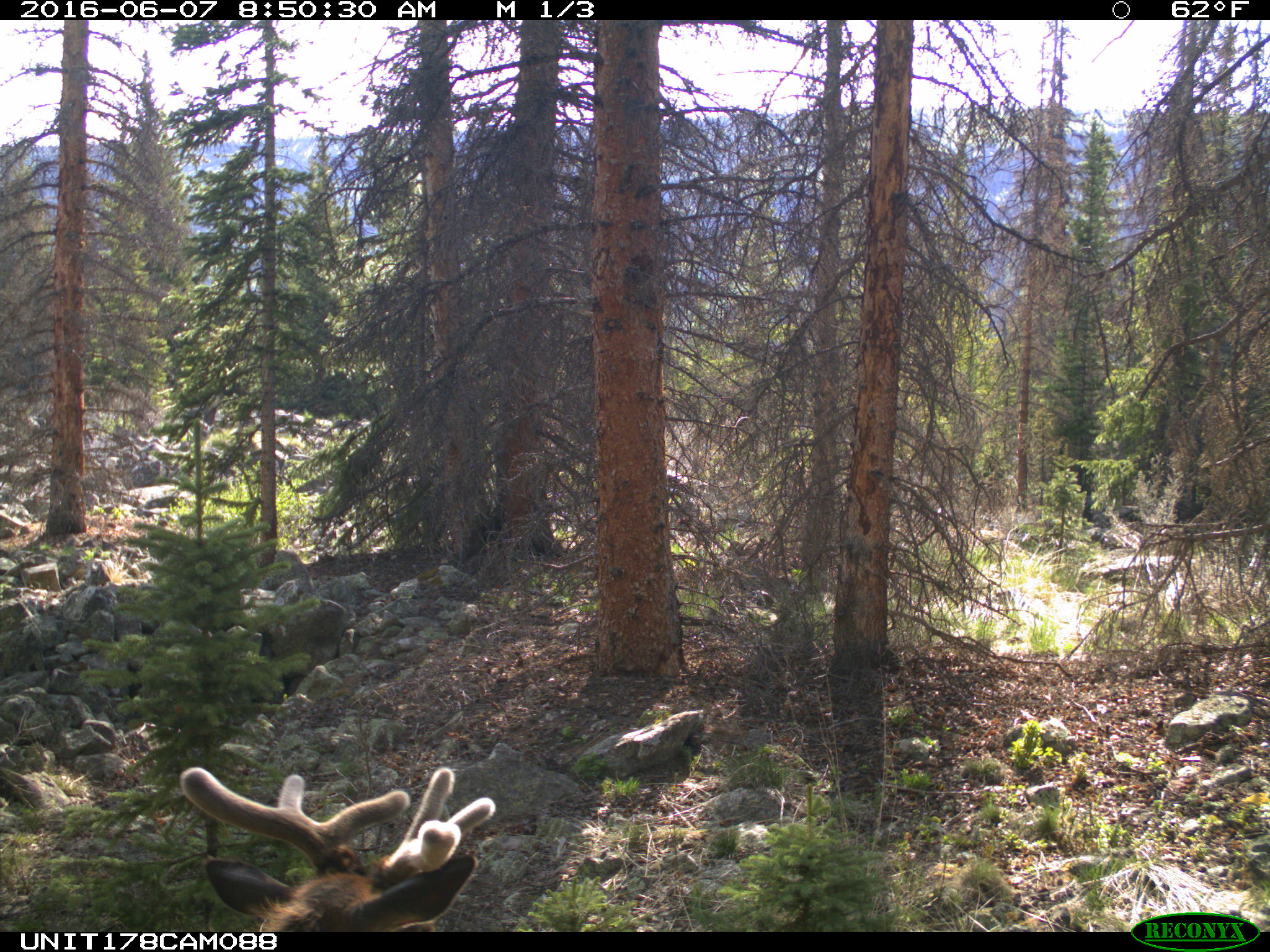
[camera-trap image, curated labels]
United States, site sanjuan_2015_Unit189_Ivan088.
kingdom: Animalia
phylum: Chordata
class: Mammalia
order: Artiodactyla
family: Cervidae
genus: Cervus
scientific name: Cervus elaphus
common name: red deer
Cervus elaphus (red deer).